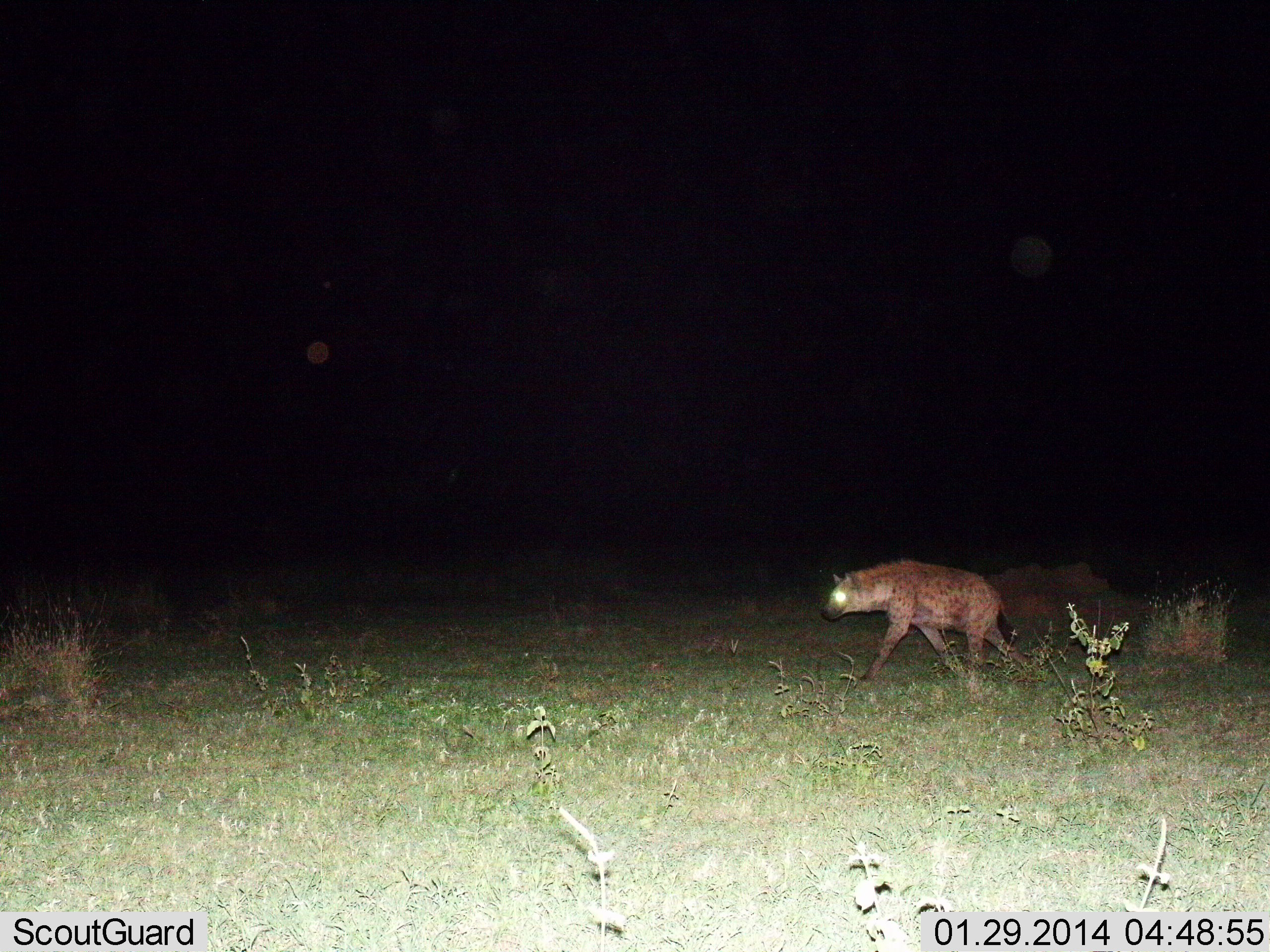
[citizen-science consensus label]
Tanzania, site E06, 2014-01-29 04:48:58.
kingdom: Animalia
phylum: Chordata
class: Mammalia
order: Carnivora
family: Hyaenidae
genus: Crocuta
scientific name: Crocuta crocuta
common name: spotted hyena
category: hyenaspotted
Hyenaspotted (spotted hyena) (Crocuta crocuta), count 1. Behavior (volunteer vote fractions): standing 0%, resting 0%, moving 100%, interacting 0%. Young present (vote fraction): 0%. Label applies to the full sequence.